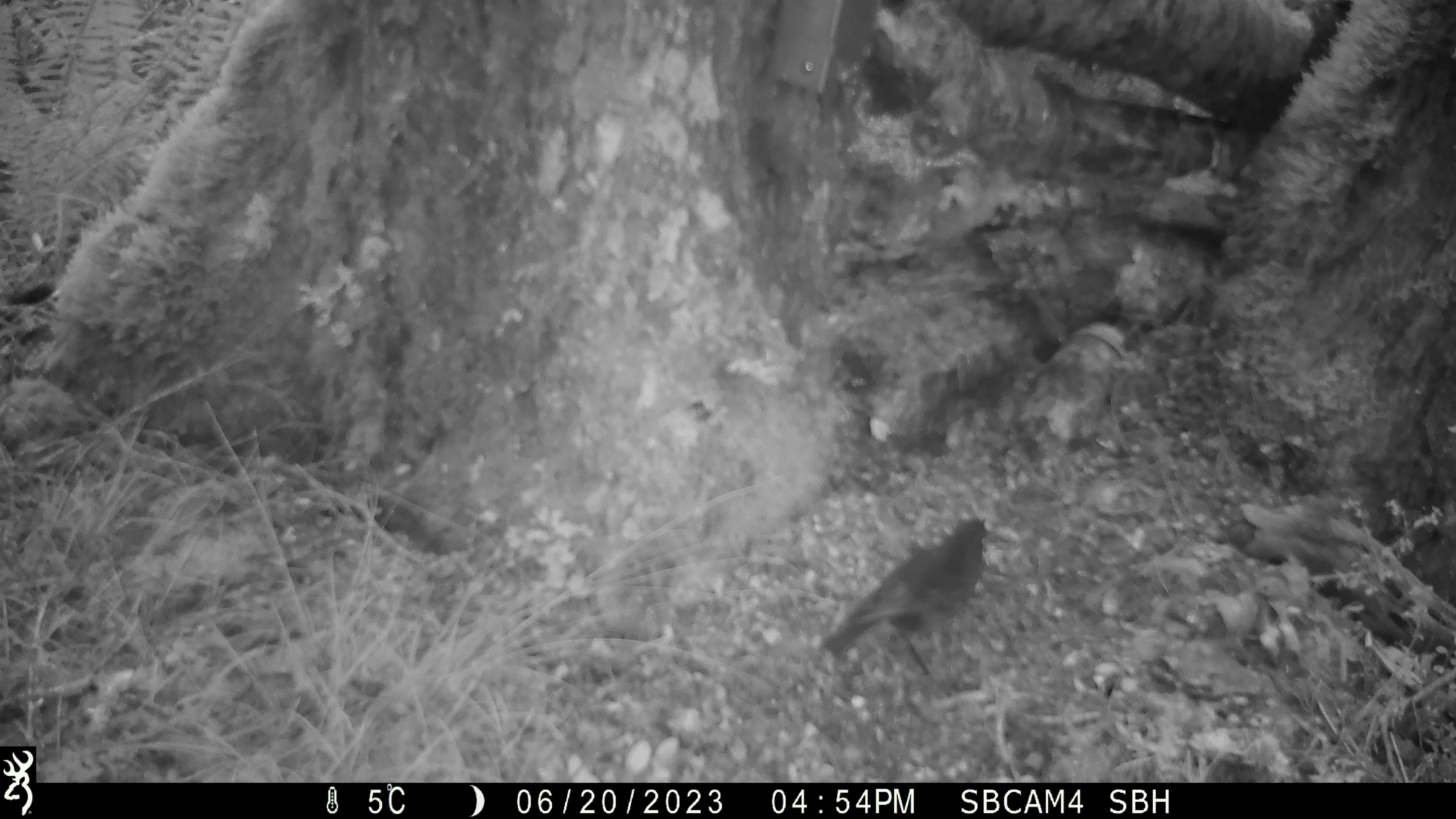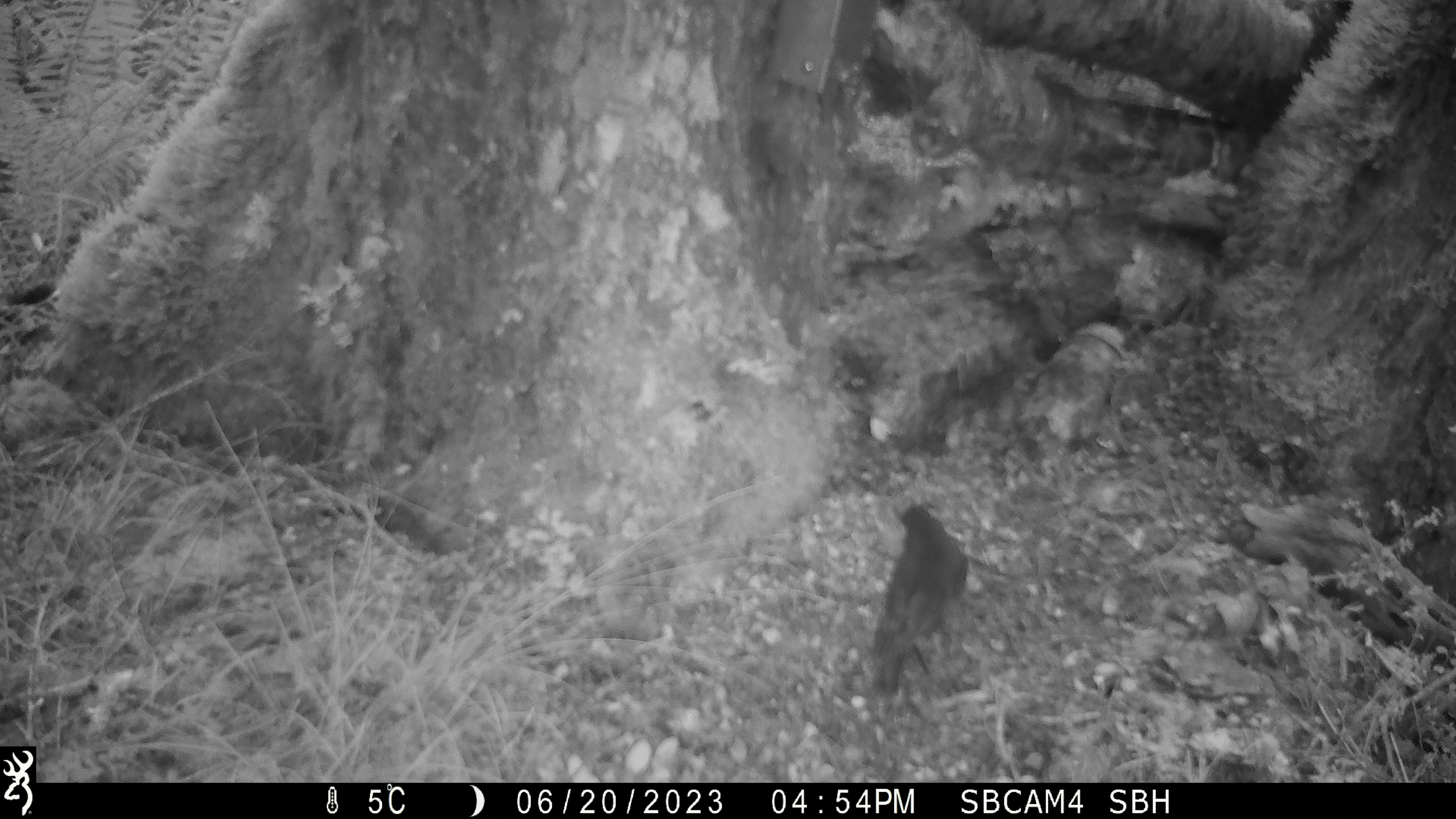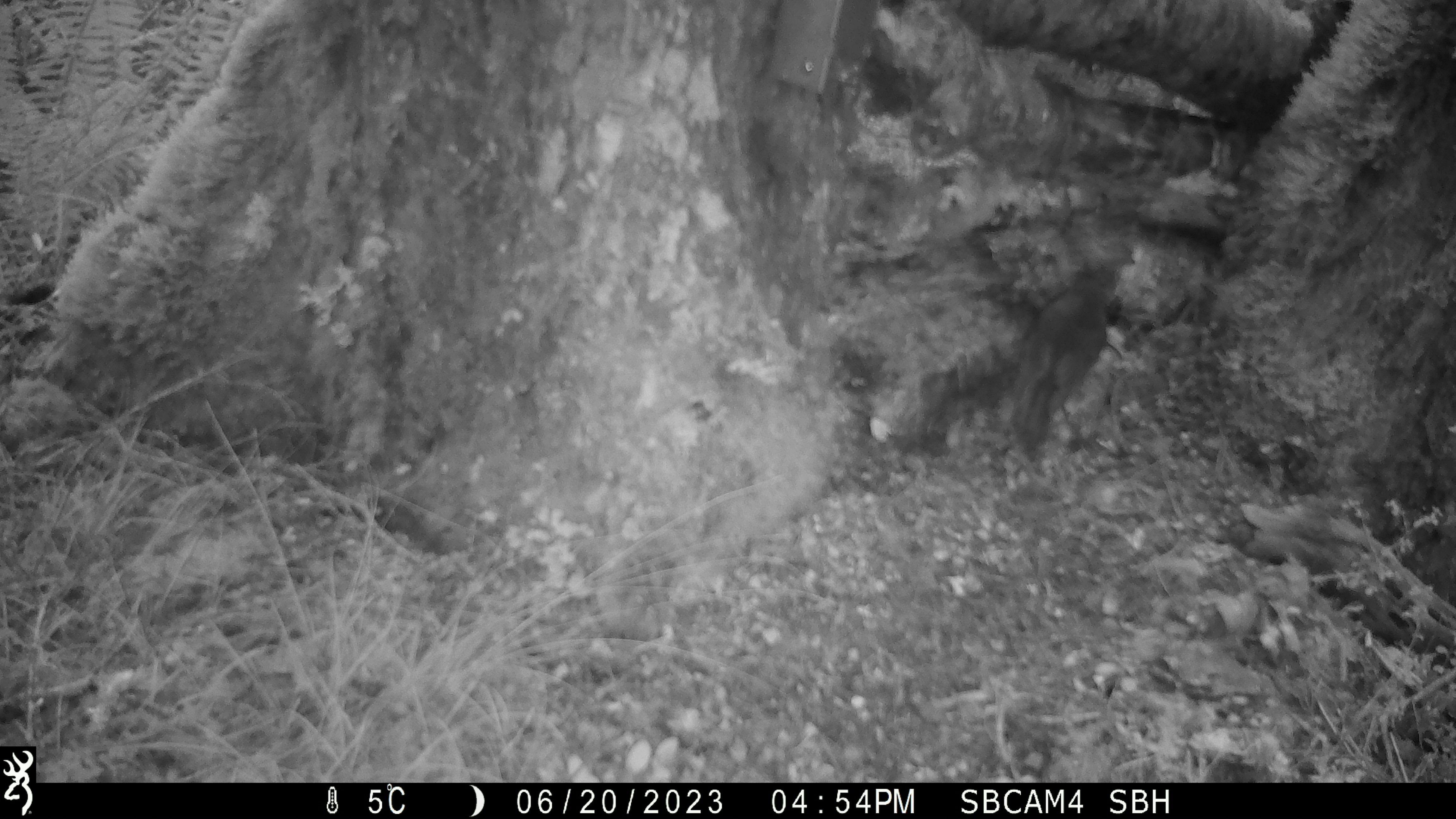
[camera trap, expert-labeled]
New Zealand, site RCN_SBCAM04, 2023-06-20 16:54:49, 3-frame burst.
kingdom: Animalia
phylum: Chordata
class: Aves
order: Passeriformes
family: Petroicidae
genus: Petroica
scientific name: Petroica australis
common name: new zealand robin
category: robin